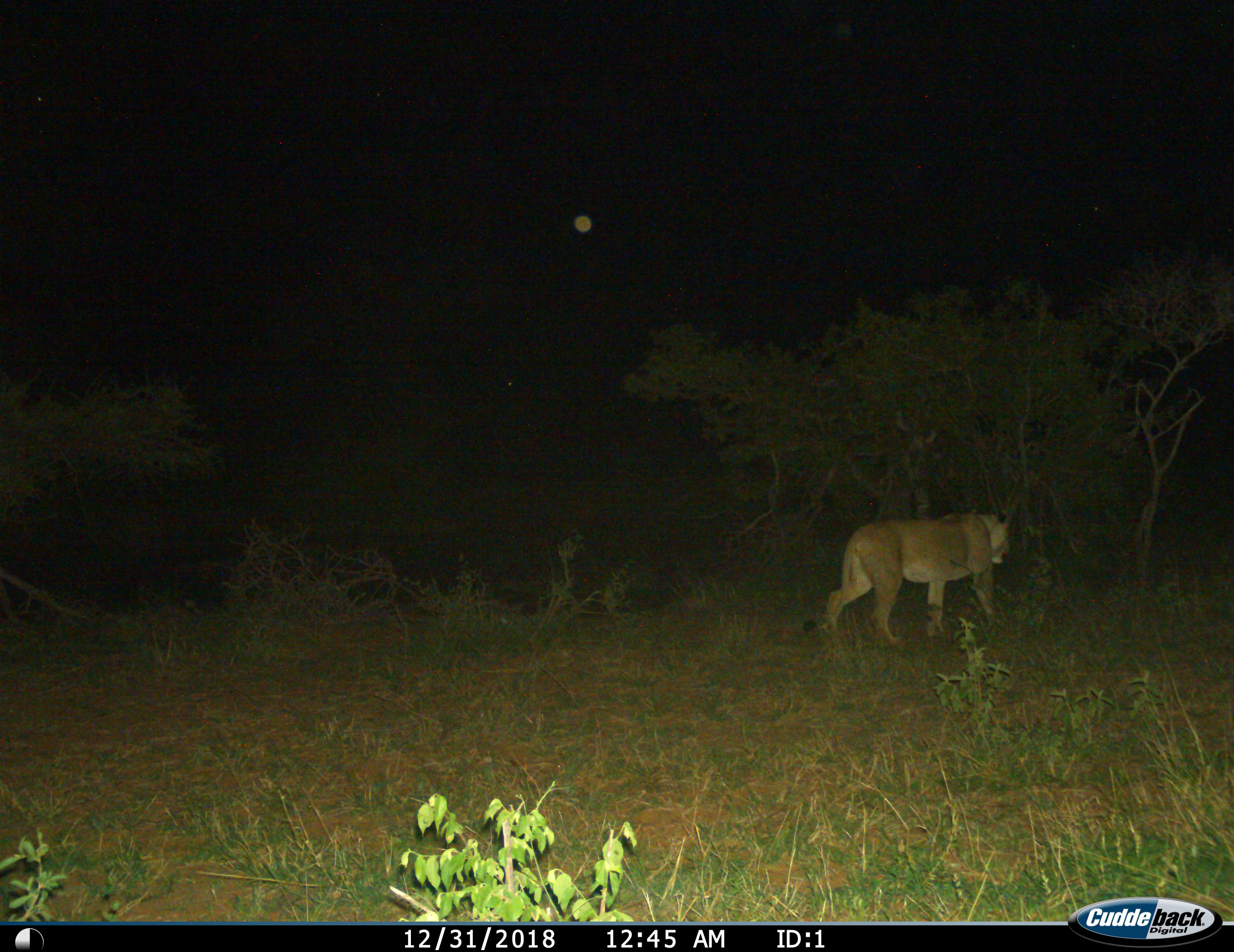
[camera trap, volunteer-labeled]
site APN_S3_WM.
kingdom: Animalia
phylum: Chordata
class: Mammalia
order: Carnivora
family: Felidae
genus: Panthera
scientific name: Panthera leo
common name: lion female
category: lionfemale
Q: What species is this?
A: Lionfemale (lion female) (Panthera leo).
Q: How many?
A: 1.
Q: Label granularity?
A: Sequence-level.